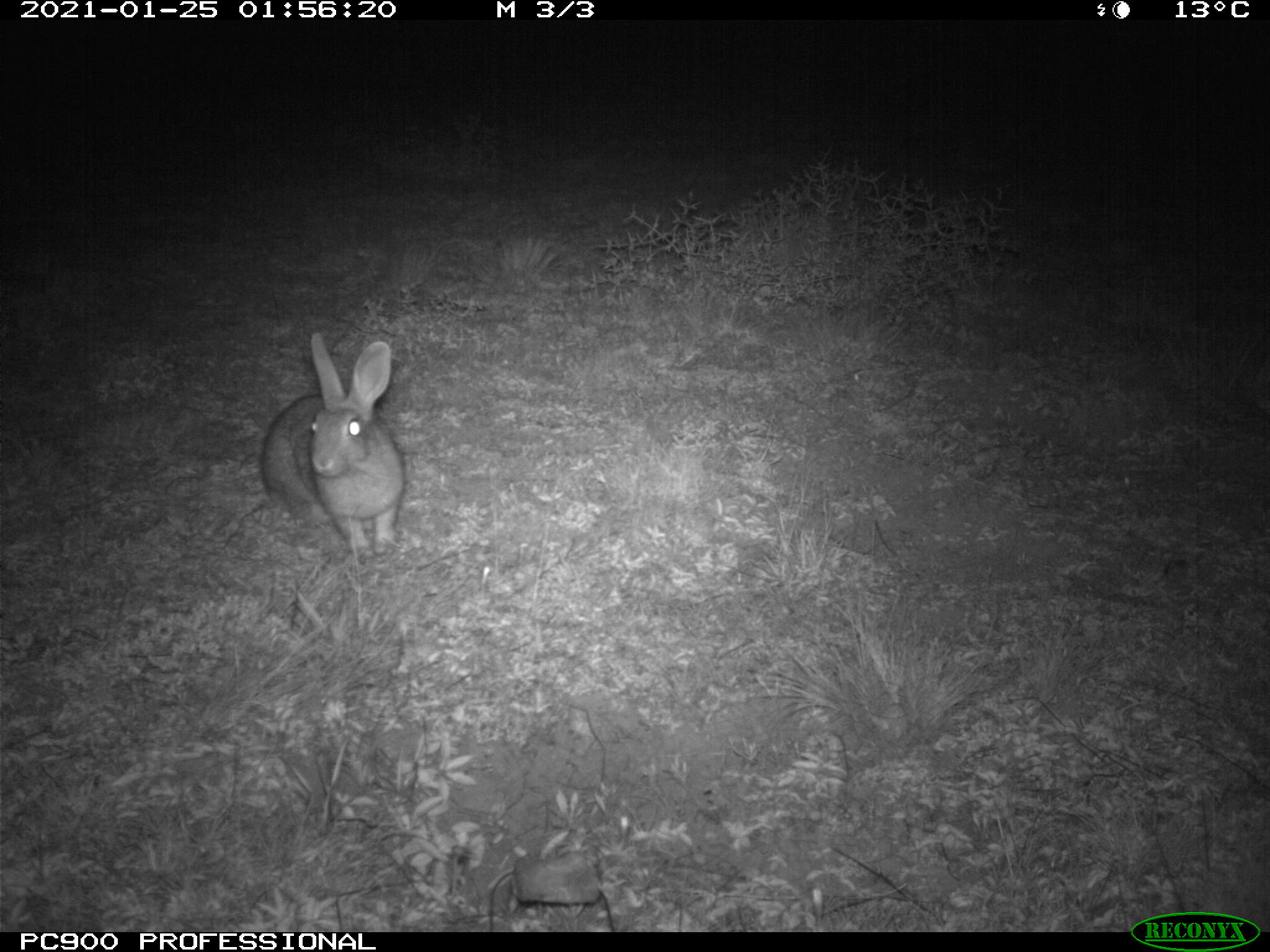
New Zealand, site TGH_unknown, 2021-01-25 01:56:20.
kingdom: Animalia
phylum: Chordata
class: Mammalia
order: Lagomorpha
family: Leporidae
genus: Oryctolagus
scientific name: Oryctolagus cuniculus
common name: european rabbit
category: rabbit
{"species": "rabbit (european rabbit) (Oryctolagus cuniculus)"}